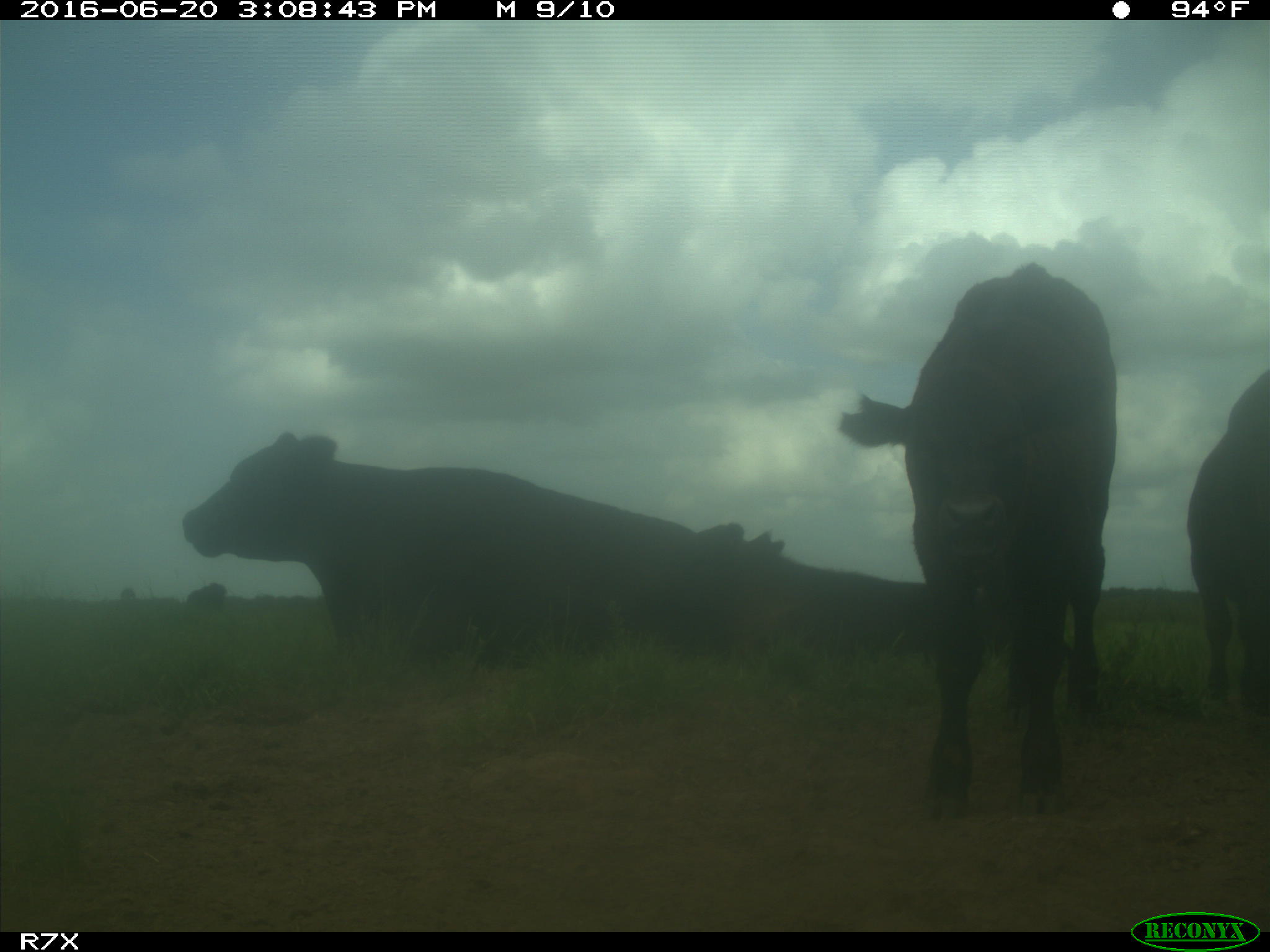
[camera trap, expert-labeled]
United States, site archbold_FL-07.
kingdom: Animalia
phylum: Chordata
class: Mammalia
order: Artiodactyla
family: Bovidae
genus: Bos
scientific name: Bos taurus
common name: domestic cow